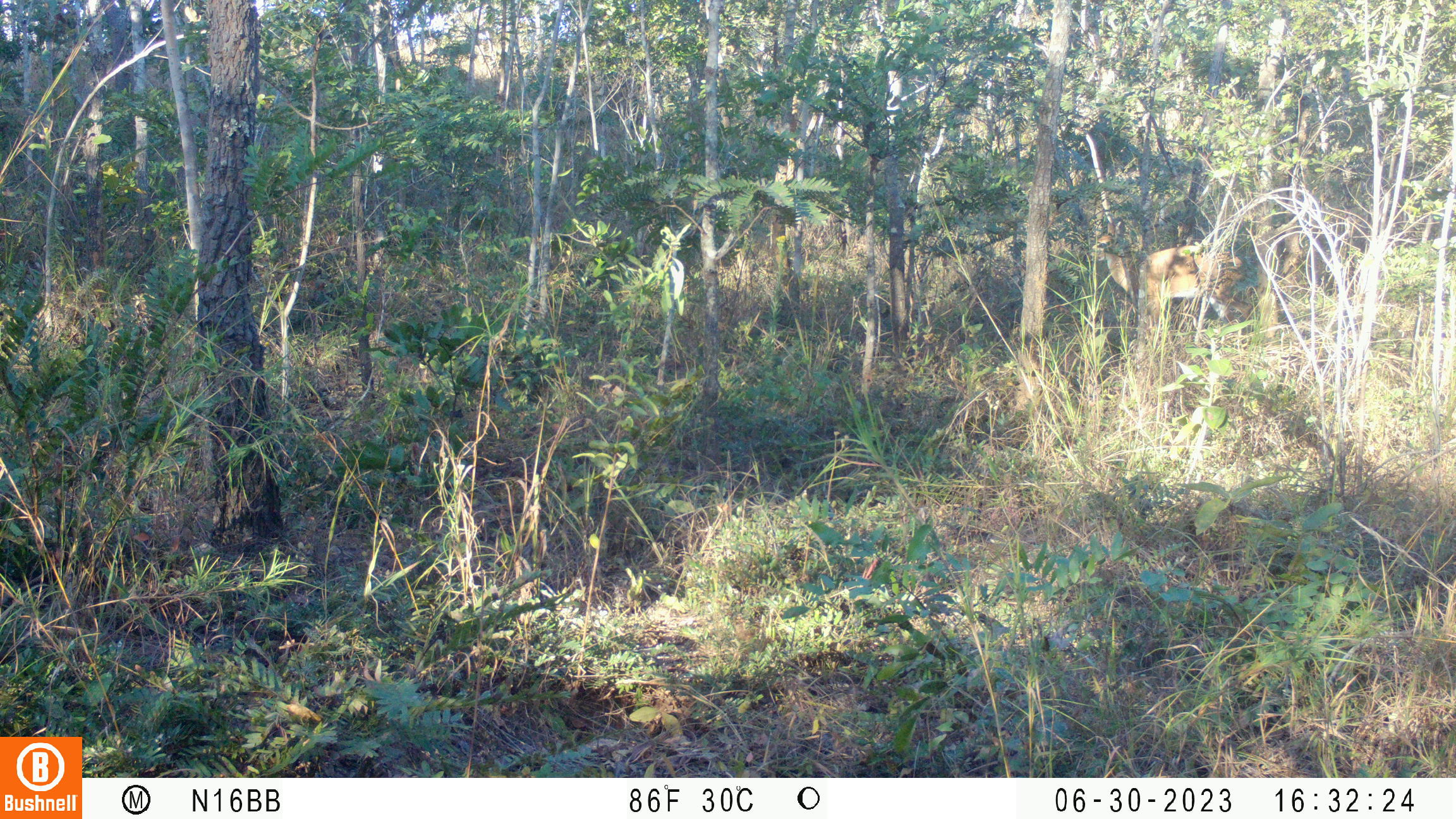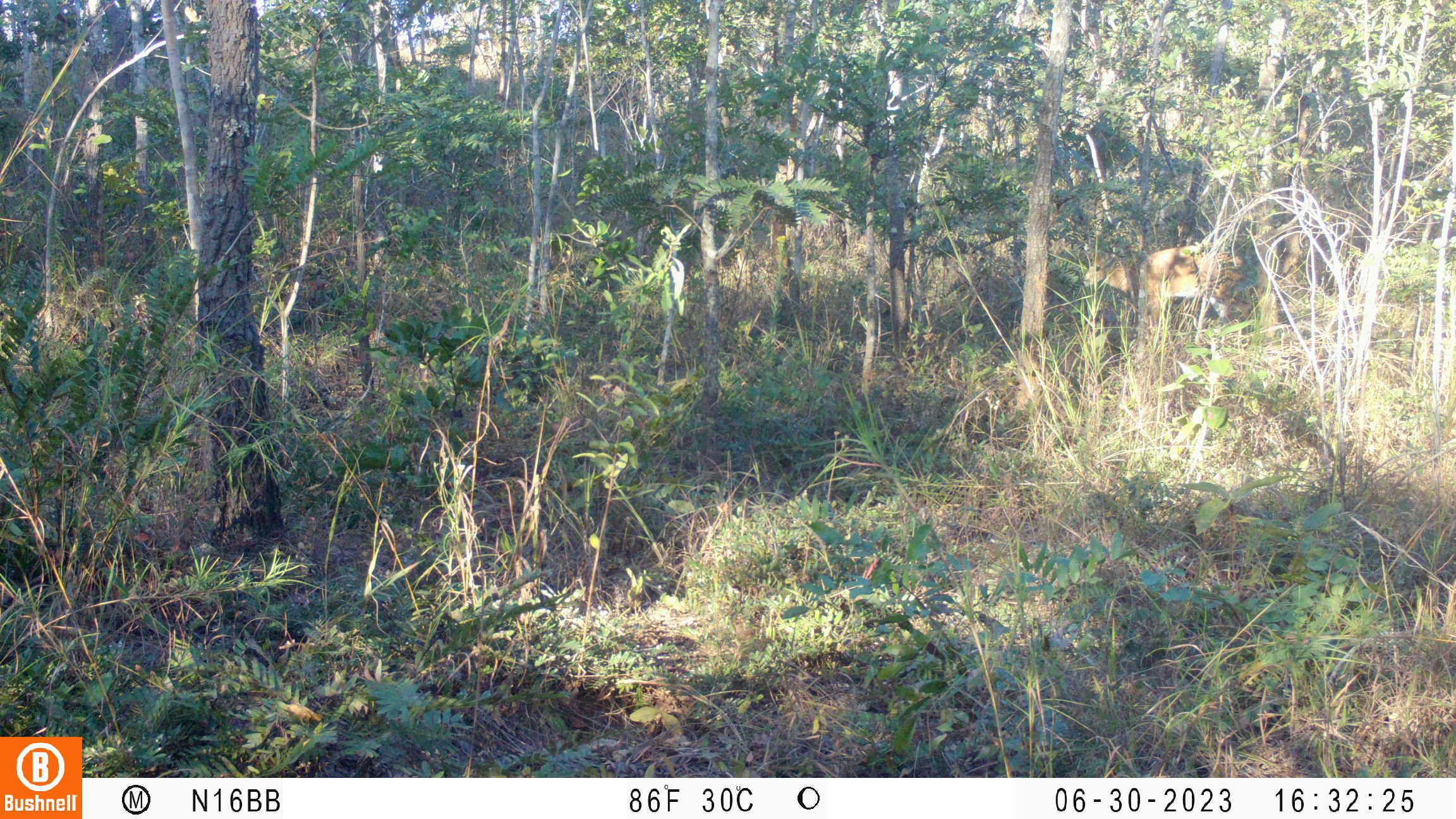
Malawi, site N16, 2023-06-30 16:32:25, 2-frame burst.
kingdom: Animalia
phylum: Chordata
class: Mammalia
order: Artiodactyla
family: Bovidae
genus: Sylvicapra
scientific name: Sylvicapra grimmia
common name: common duiker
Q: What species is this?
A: Common duiker (Sylvicapra grimmia).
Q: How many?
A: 1.